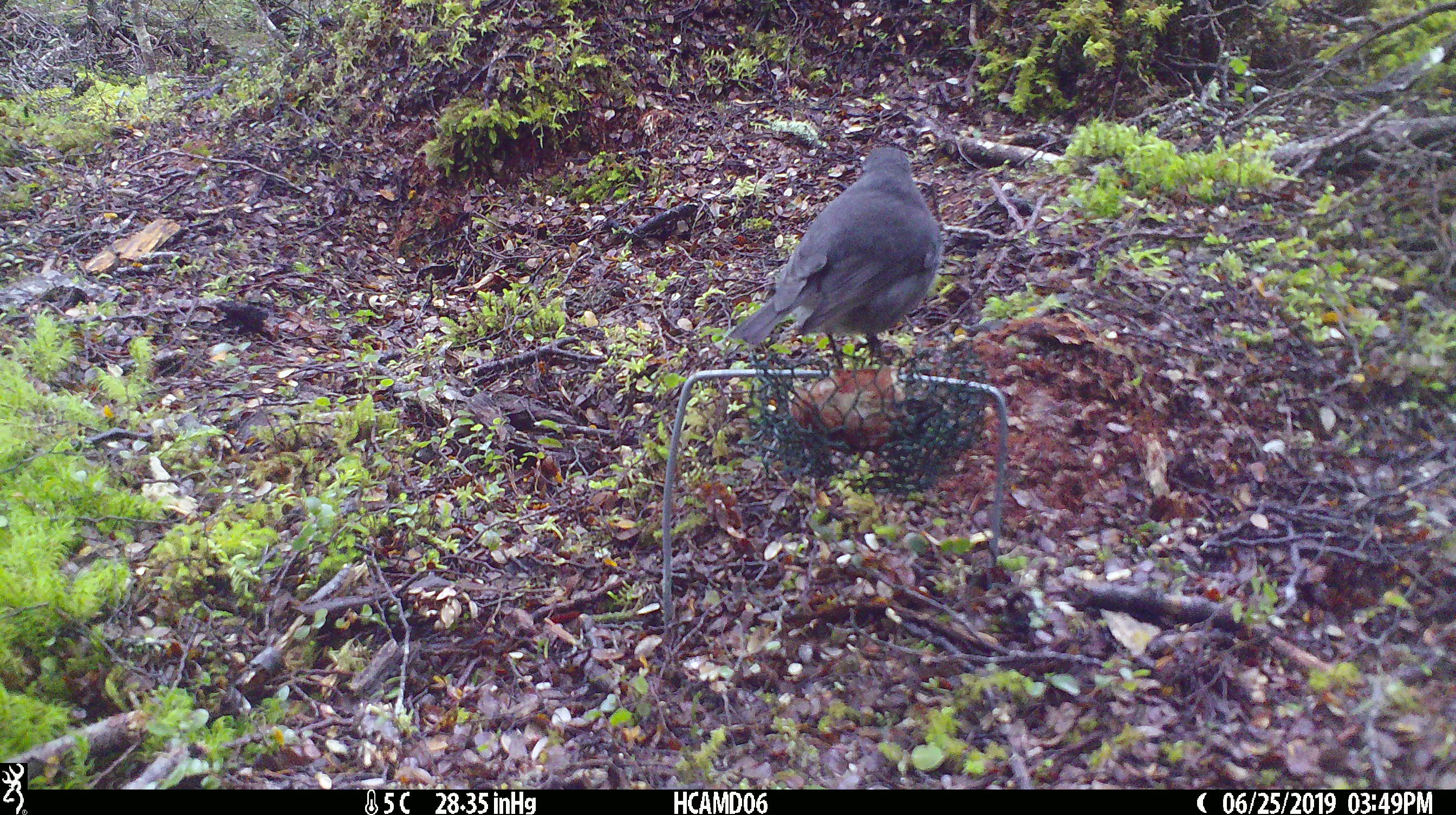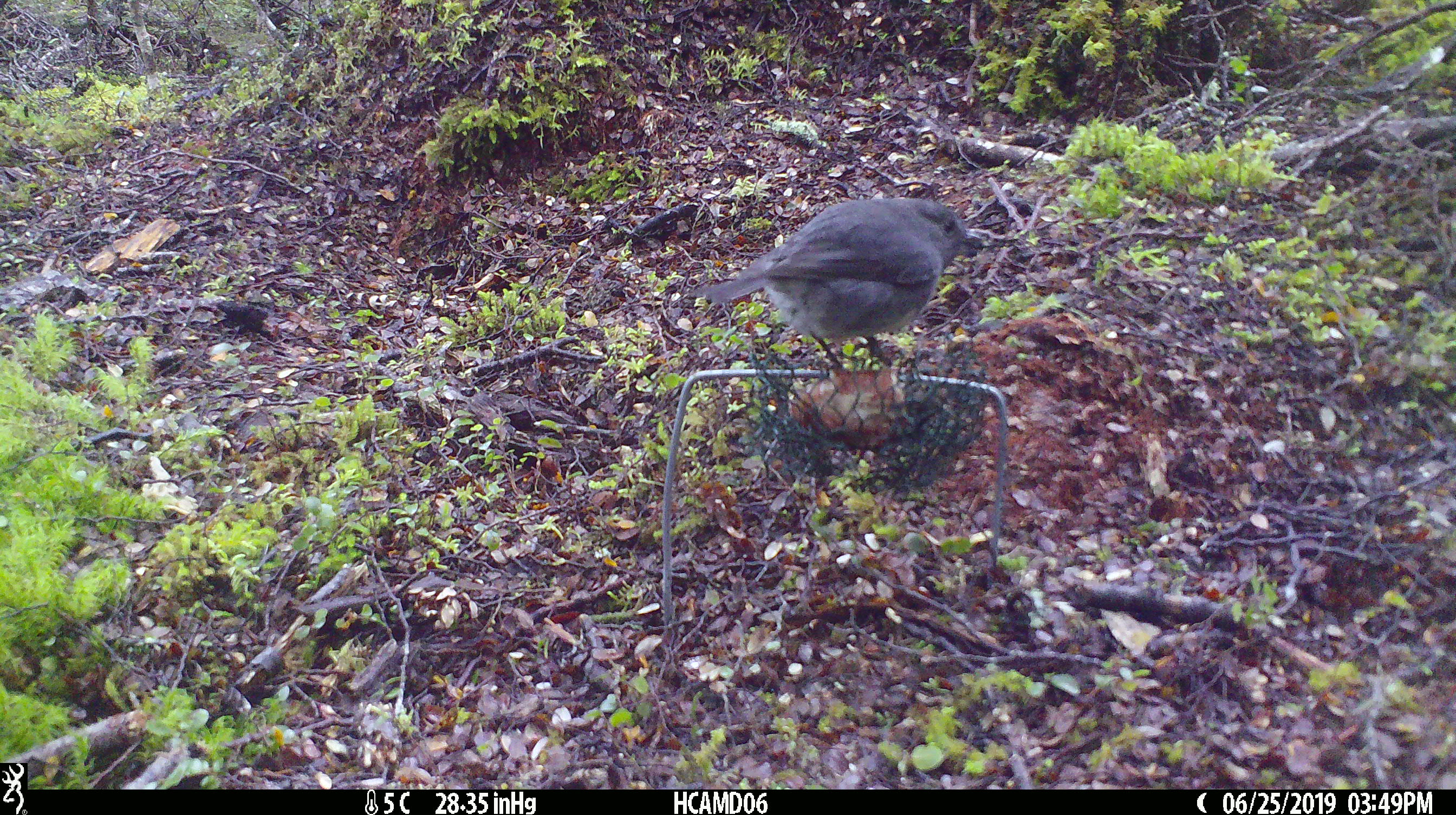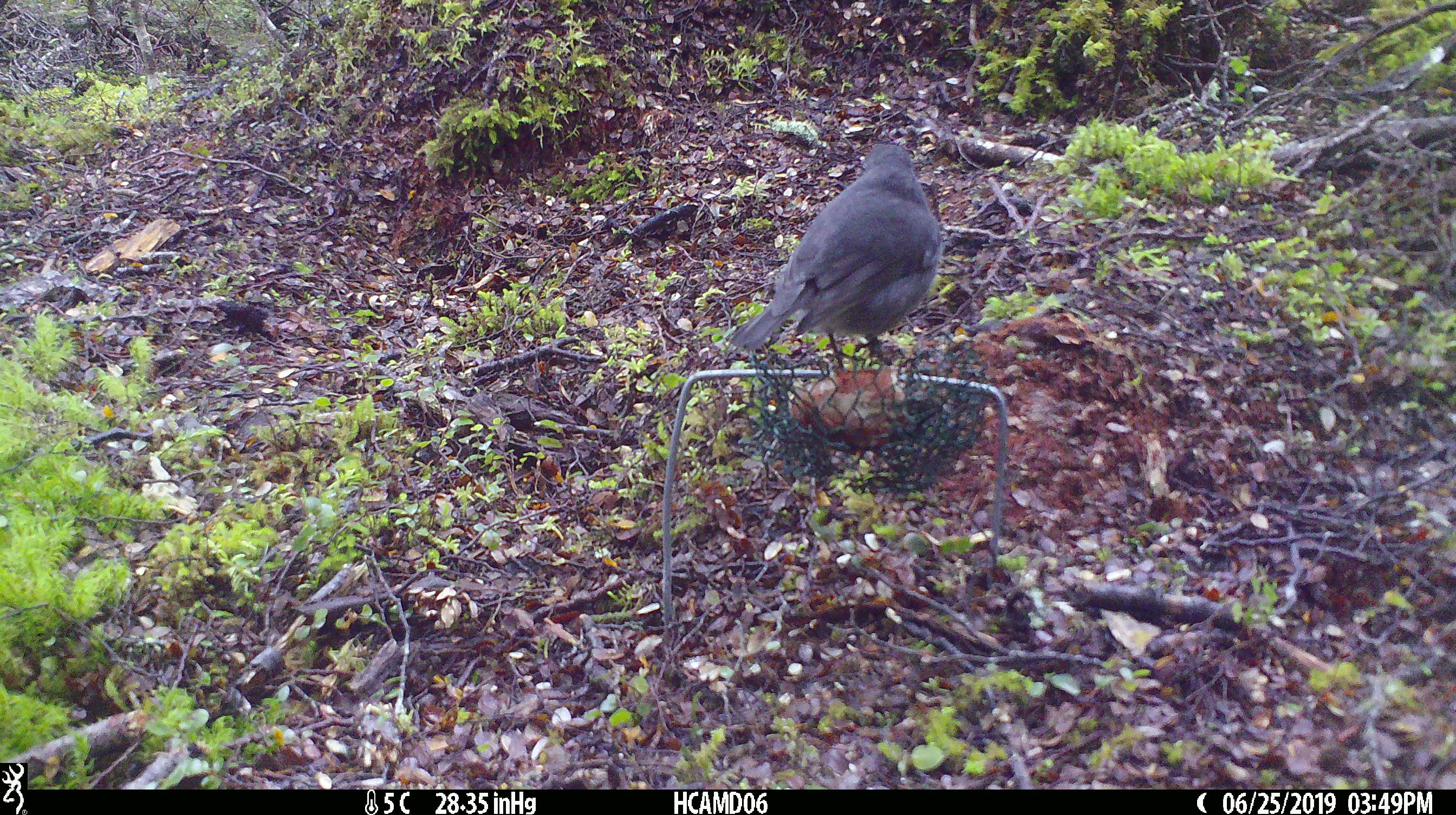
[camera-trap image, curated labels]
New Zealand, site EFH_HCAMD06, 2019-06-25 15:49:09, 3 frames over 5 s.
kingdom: Animalia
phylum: Chordata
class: Aves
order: Passeriformes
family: Petroicidae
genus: Petroica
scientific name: Petroica australis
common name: new zealand robin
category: robin